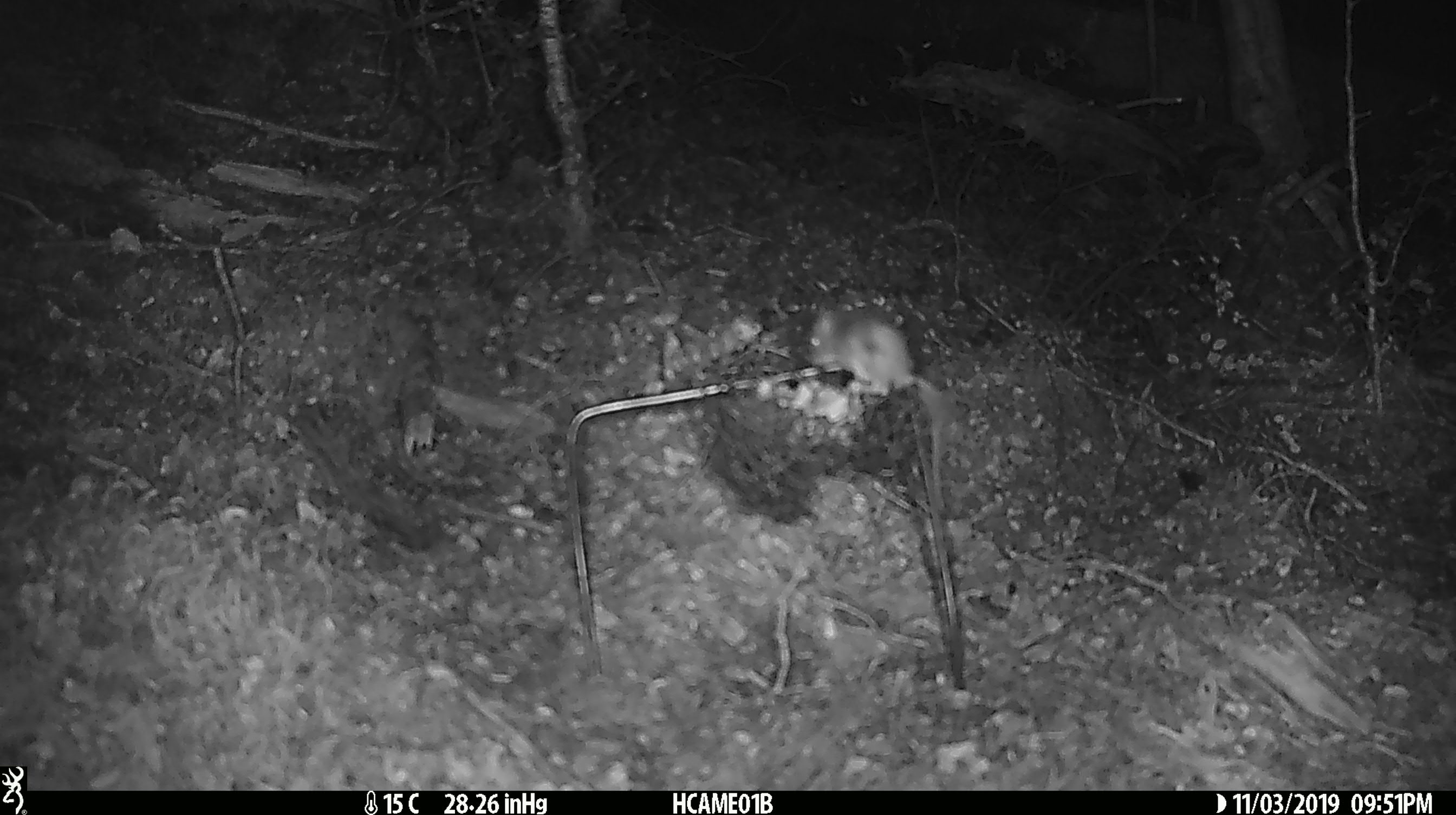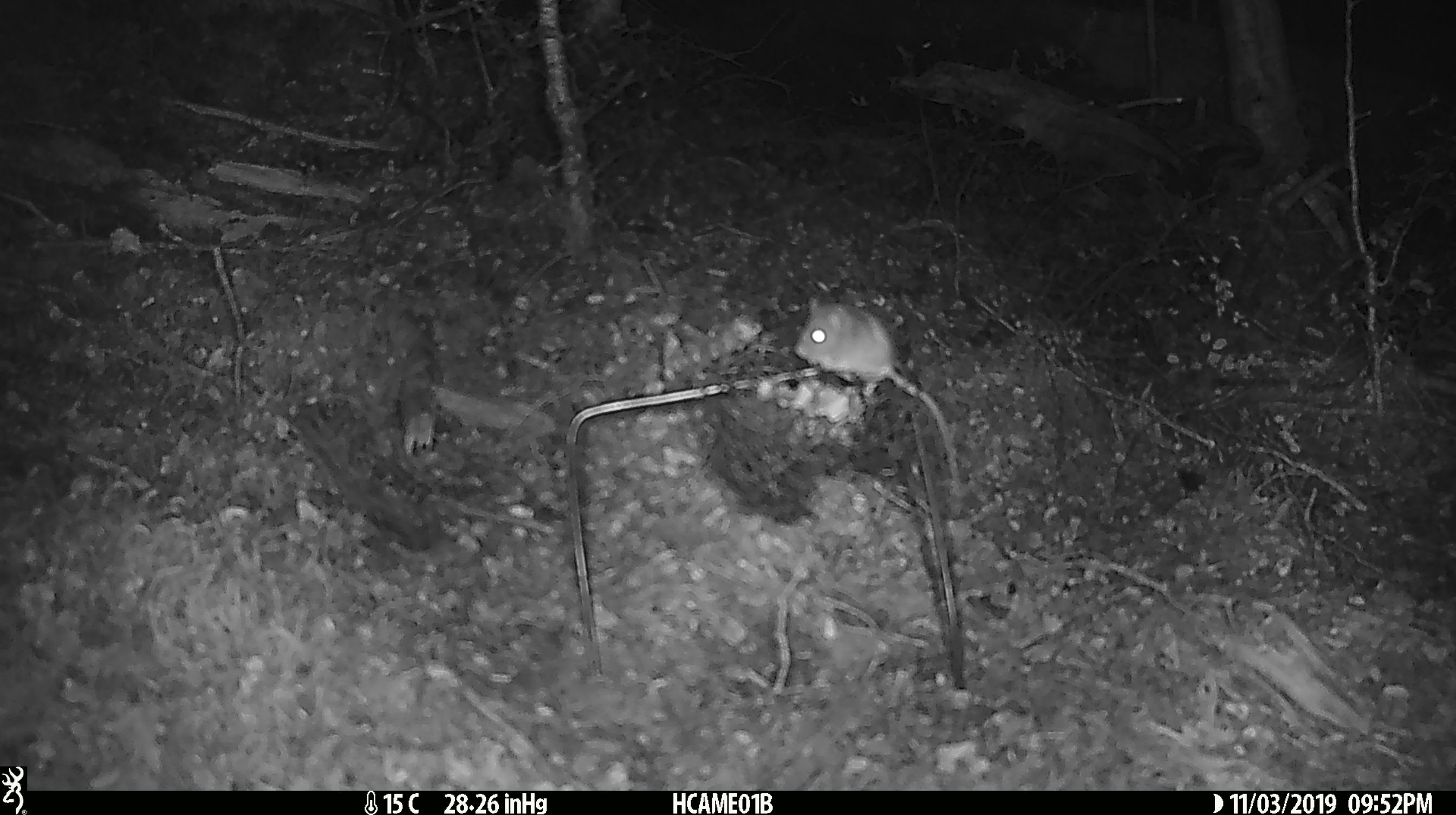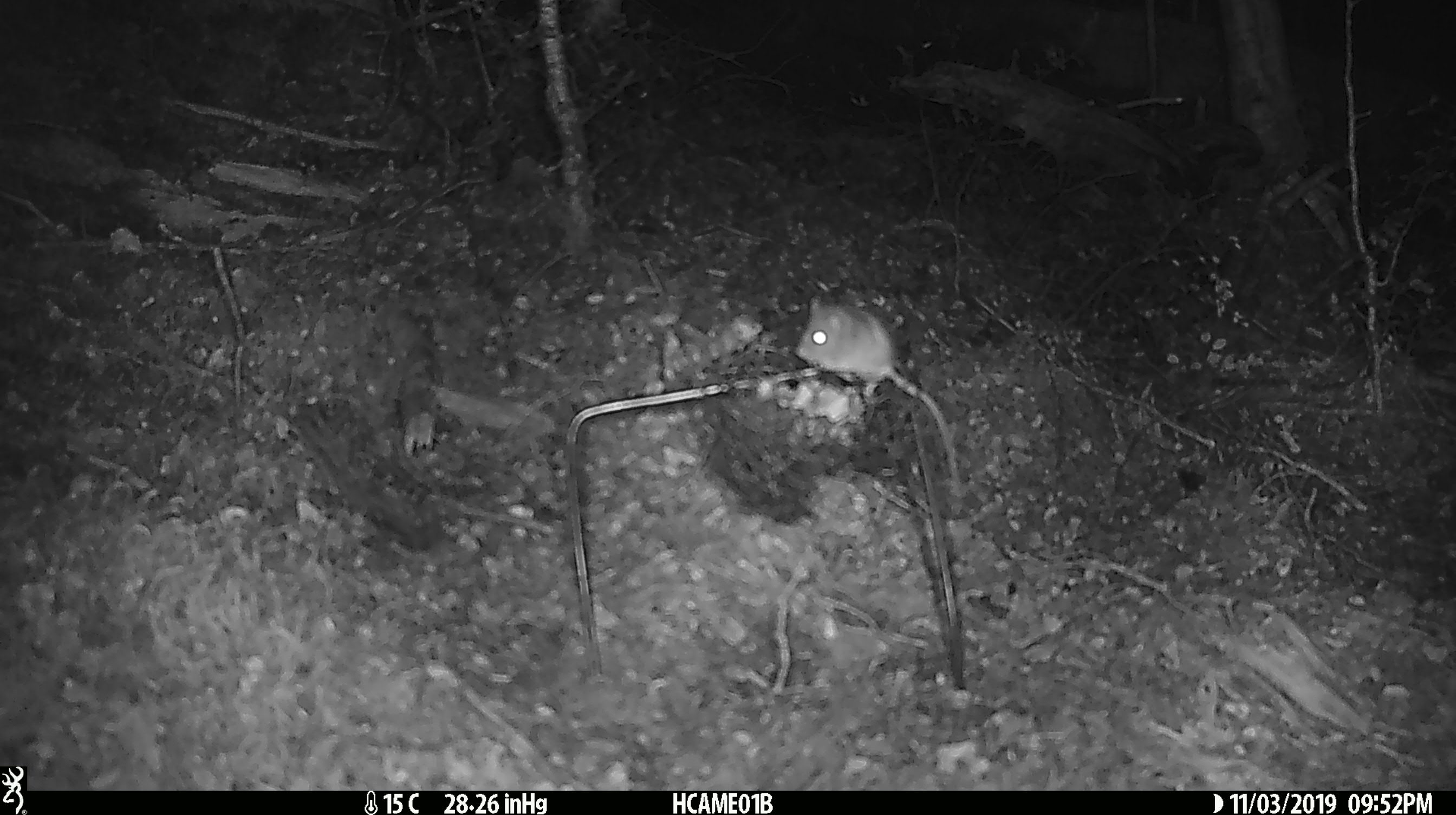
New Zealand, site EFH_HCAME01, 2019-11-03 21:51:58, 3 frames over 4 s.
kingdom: Animalia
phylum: Chordata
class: Mammalia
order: Rodentia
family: Muridae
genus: Mus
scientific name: Mus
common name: mouse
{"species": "mouse (Mus)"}